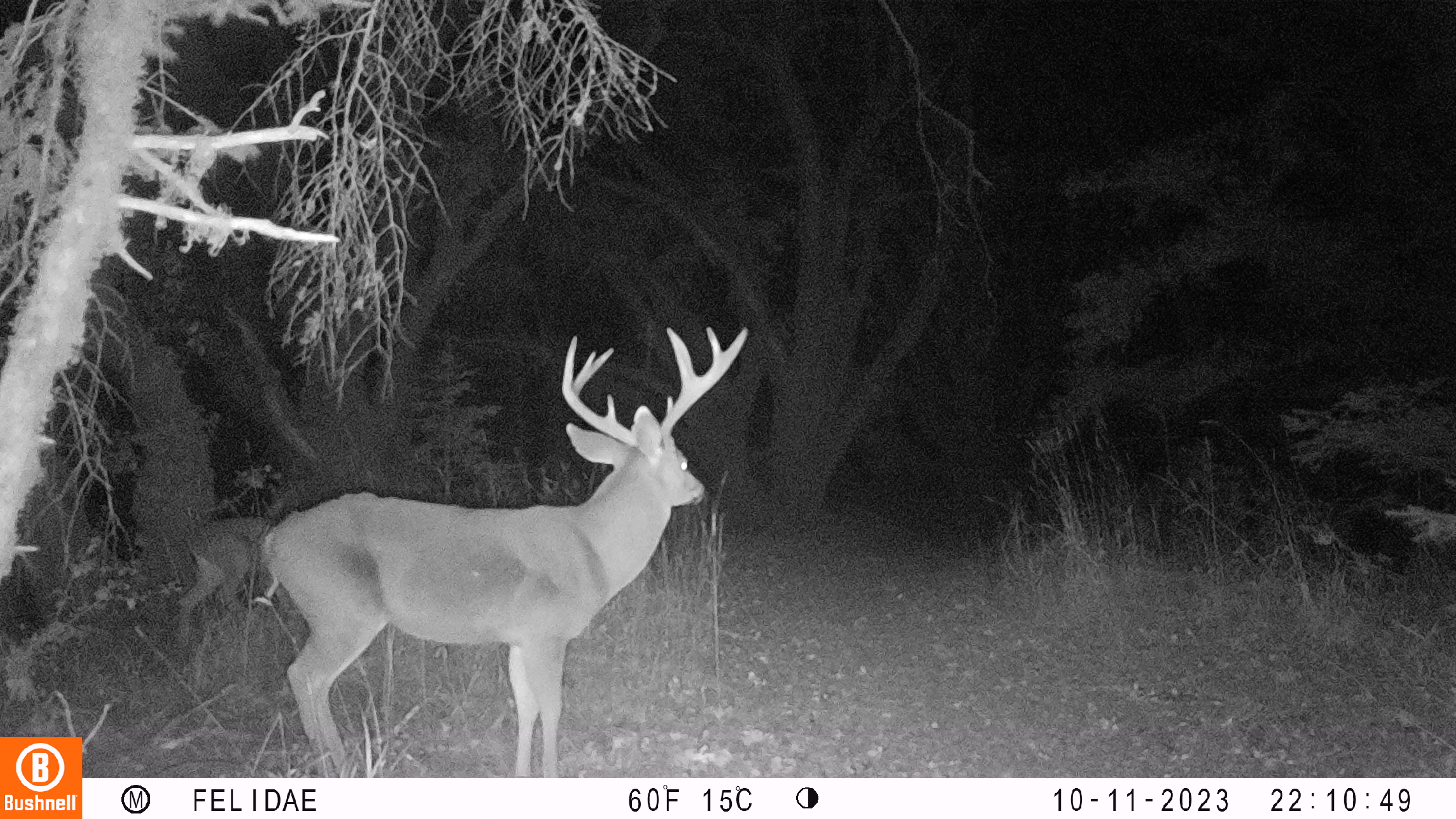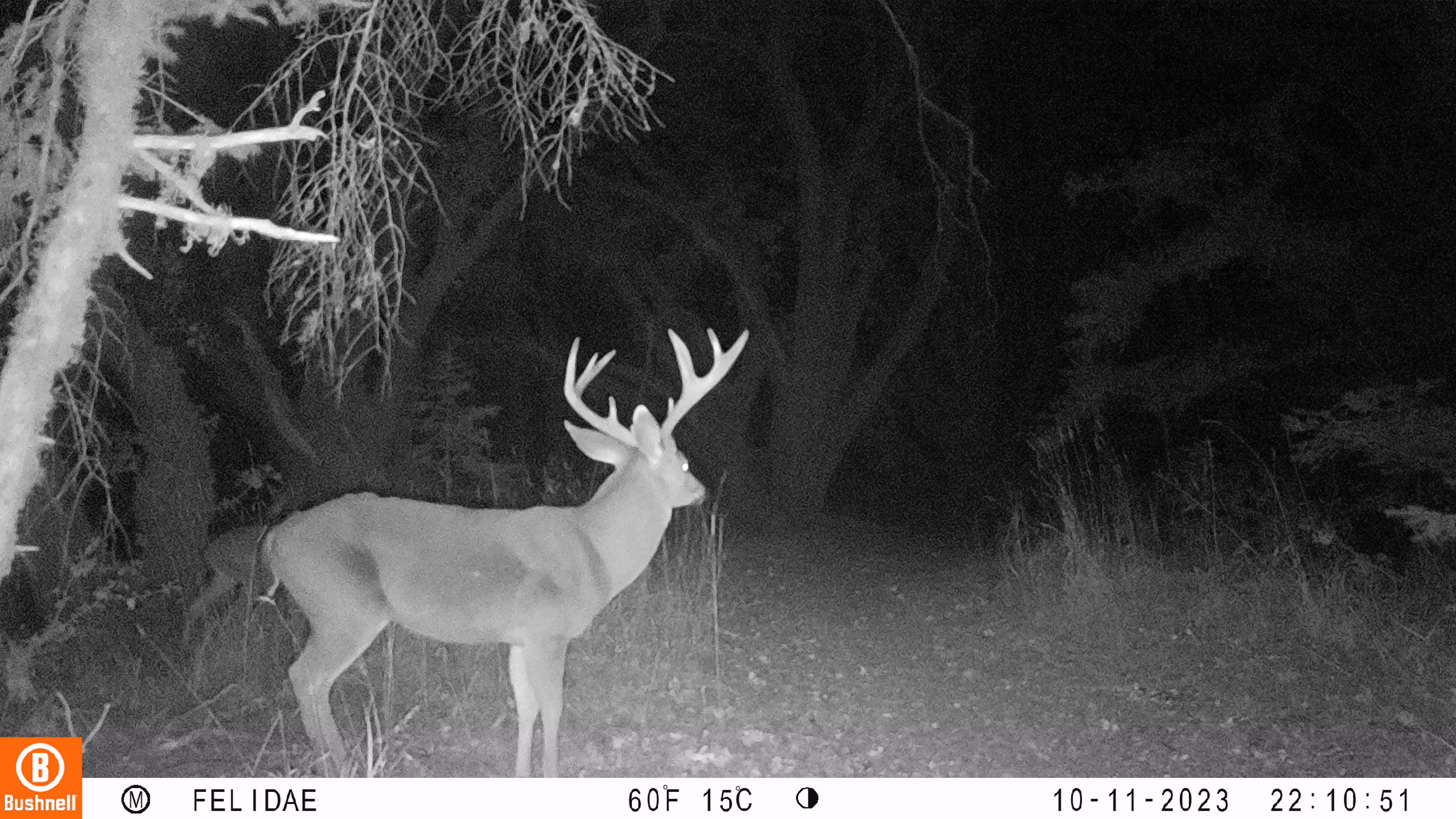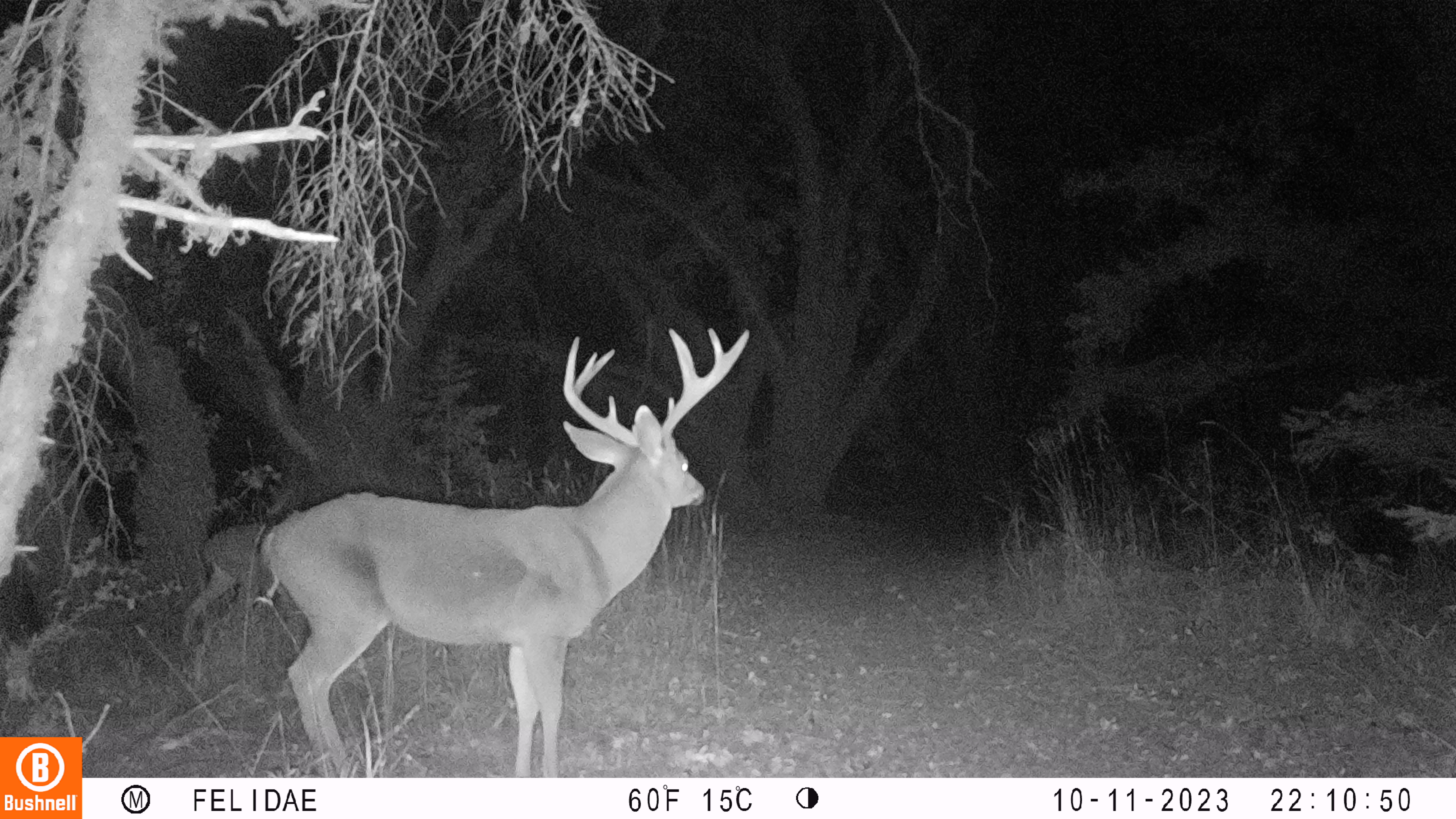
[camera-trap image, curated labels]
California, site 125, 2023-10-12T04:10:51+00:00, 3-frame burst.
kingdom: Animalia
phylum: Chordata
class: Mammalia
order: Artiodactyla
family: Cervidae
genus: Odocoileus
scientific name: Odocoileus hemionus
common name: mule deer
Mule deer (Odocoileus hemionus).